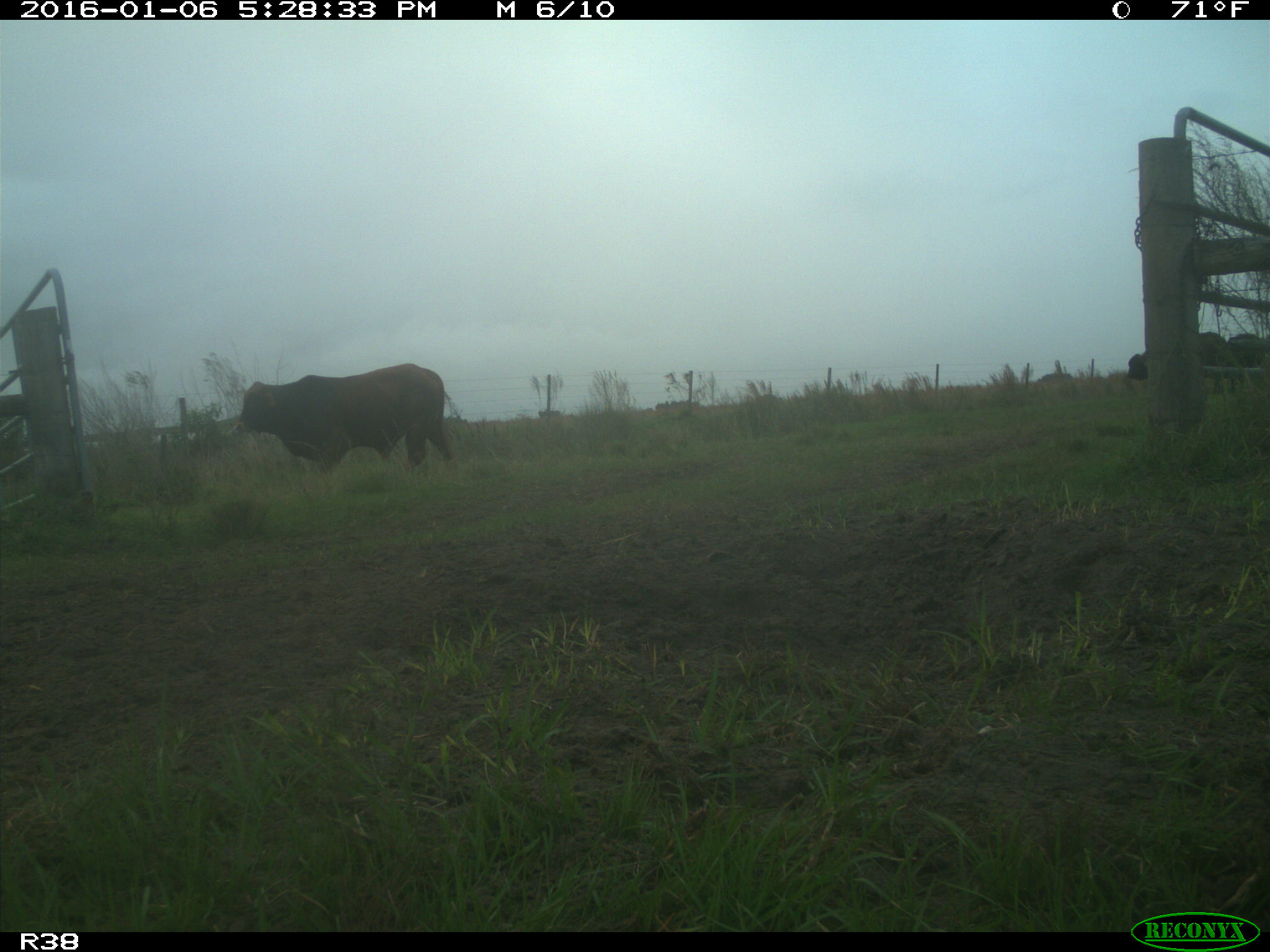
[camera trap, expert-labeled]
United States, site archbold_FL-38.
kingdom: Animalia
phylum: Chordata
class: Mammalia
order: Artiodactyla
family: Bovidae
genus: Bos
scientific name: Bos taurus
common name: domestic cow